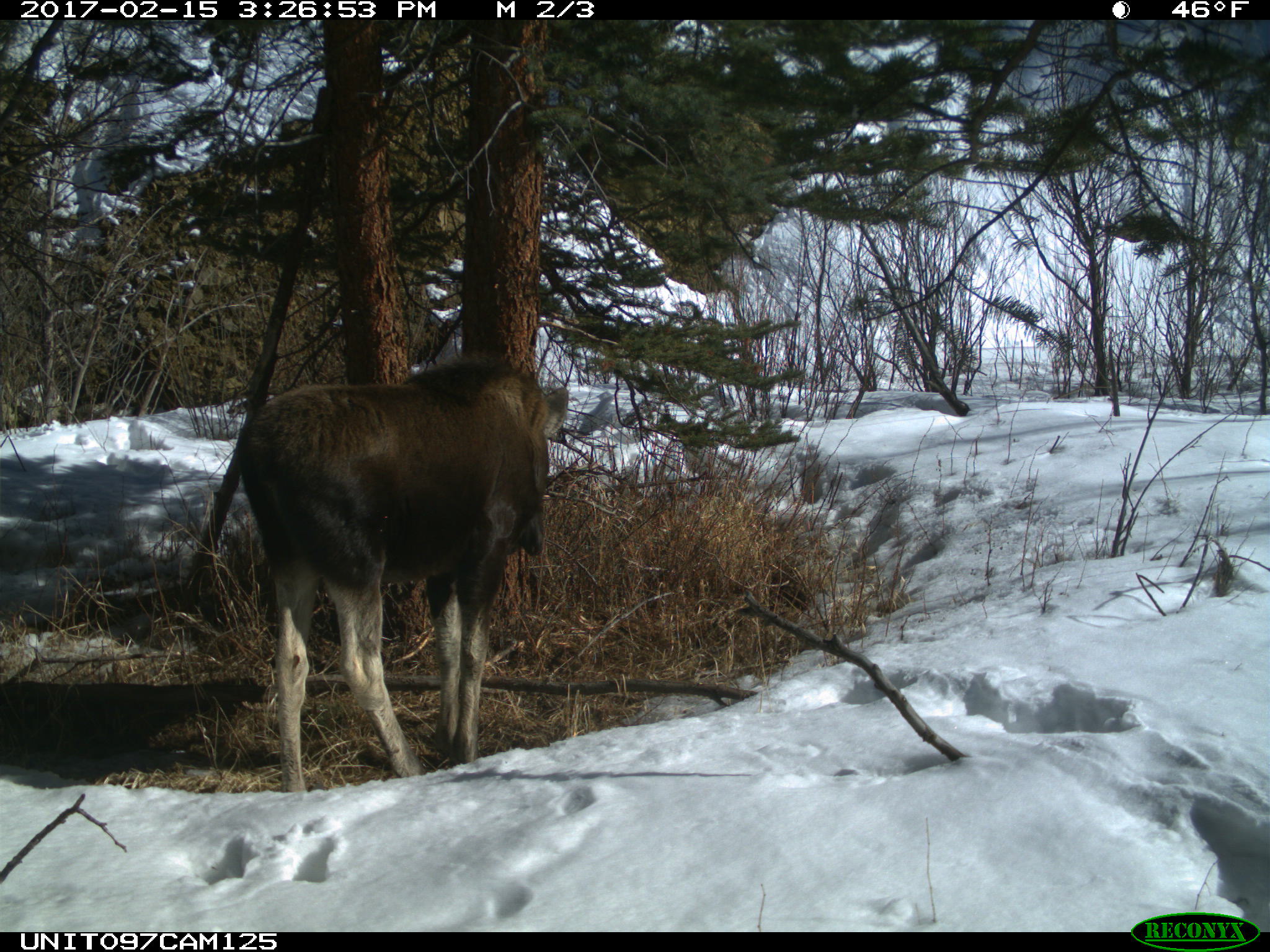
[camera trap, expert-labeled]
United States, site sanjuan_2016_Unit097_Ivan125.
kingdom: Animalia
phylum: Chordata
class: Mammalia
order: Artiodactyla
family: Cervidae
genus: Alces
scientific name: Alces alces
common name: moose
Alces alces (moose).